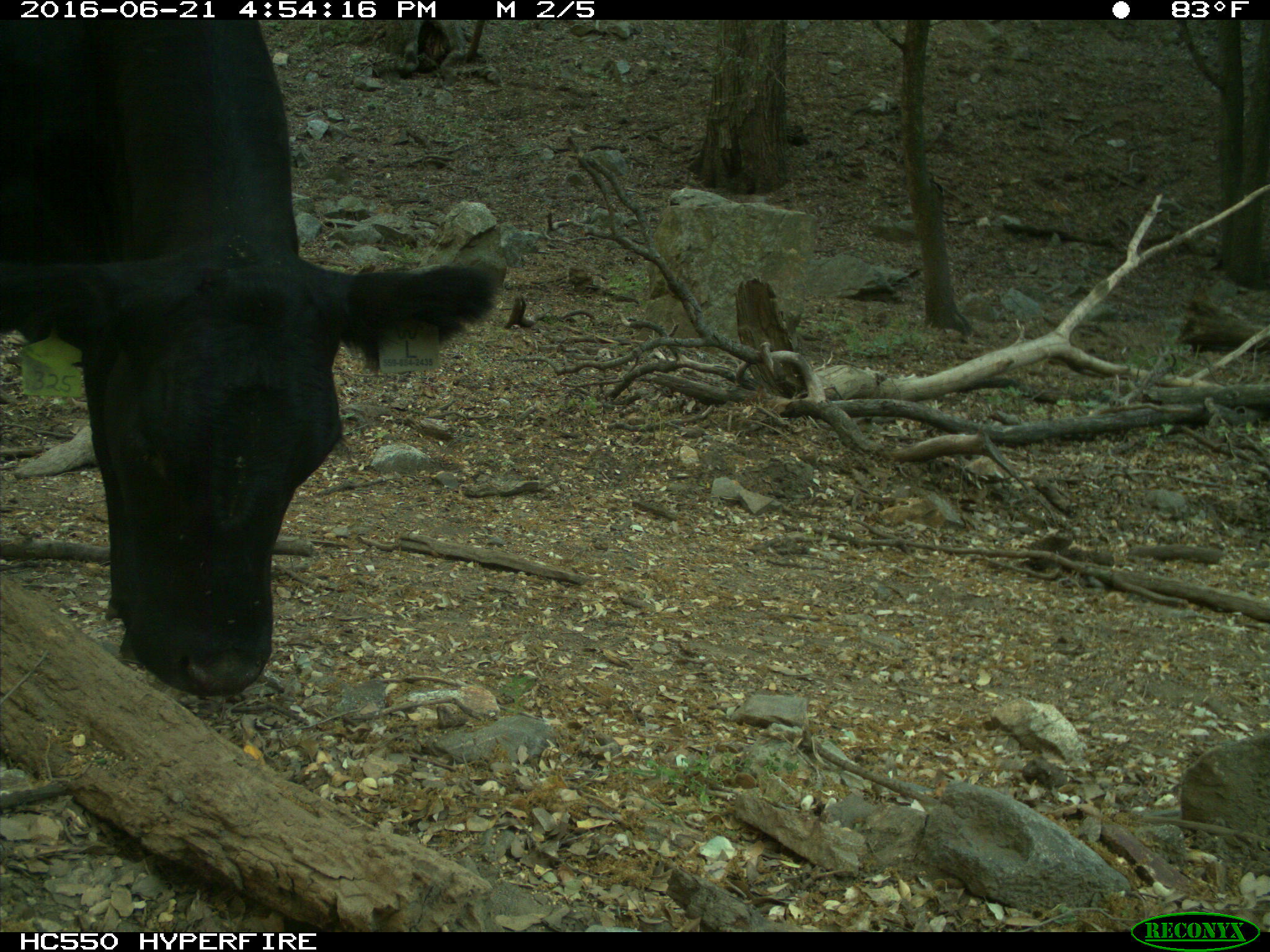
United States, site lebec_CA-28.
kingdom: Animalia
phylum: Chordata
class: Mammalia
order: Artiodactyla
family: Bovidae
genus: Bos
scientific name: Bos taurus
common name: domestic cow